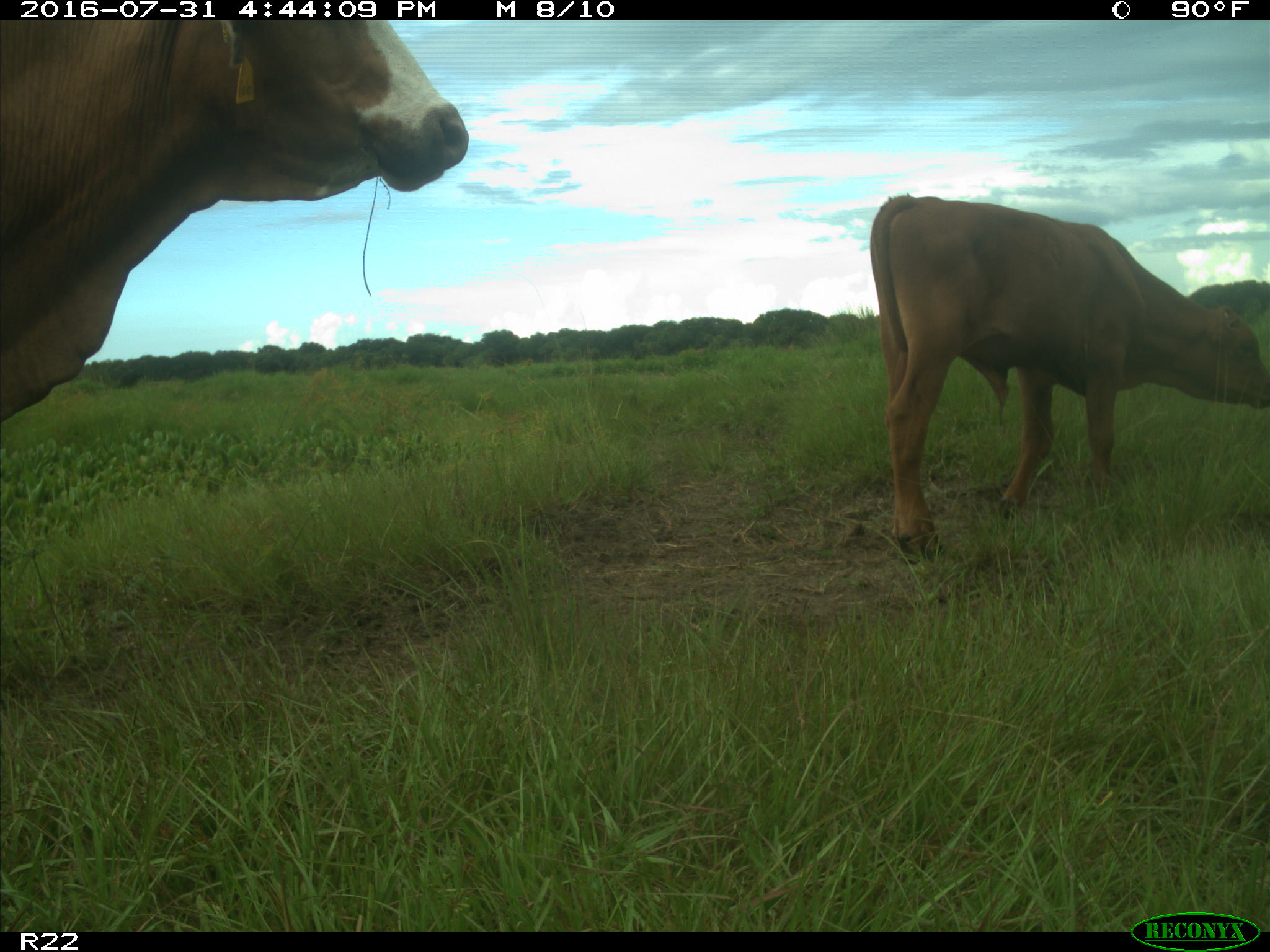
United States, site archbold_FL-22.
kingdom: Animalia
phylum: Chordata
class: Mammalia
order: Artiodactyla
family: Bovidae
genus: Bos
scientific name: Bos taurus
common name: domestic cow